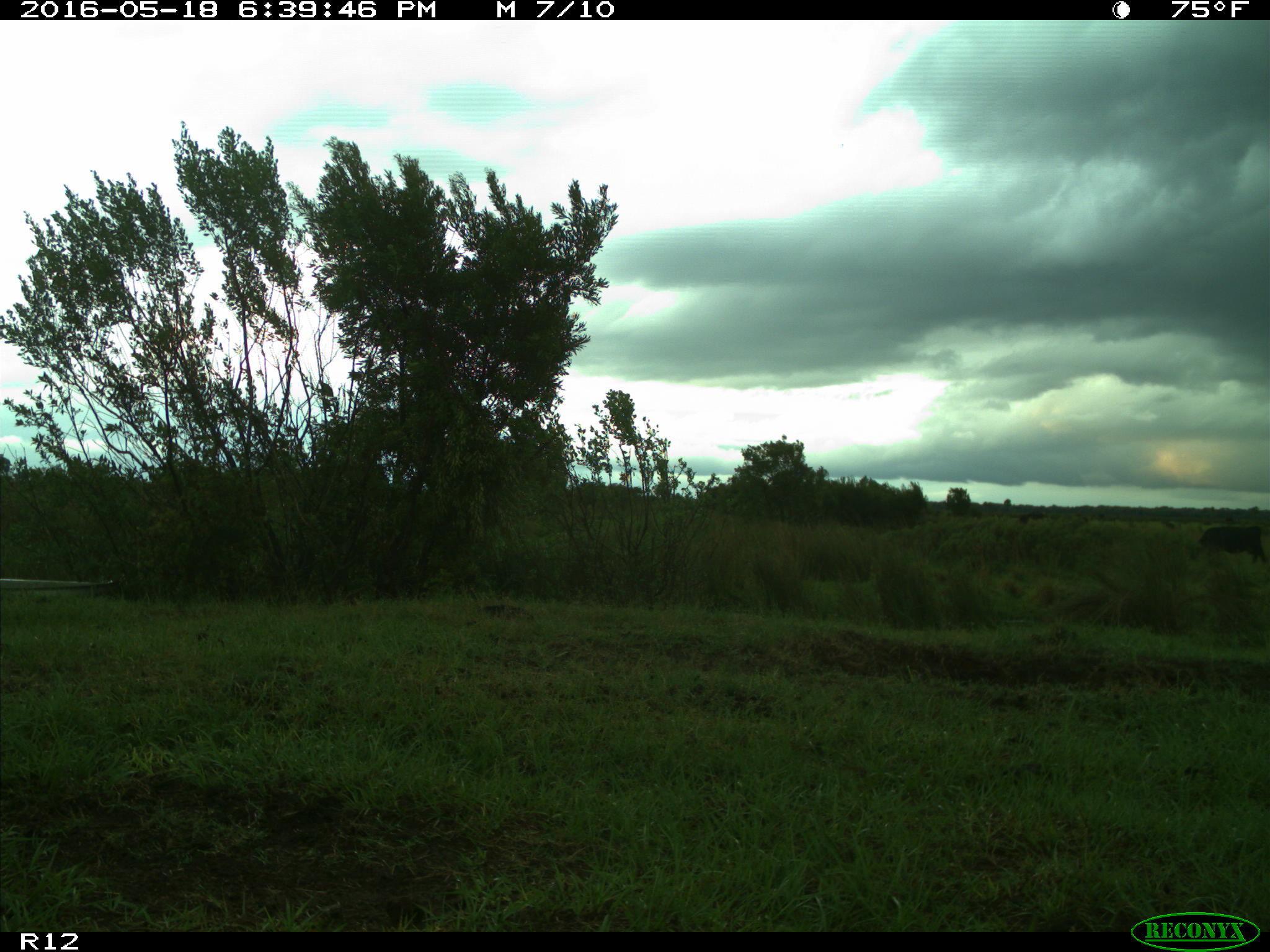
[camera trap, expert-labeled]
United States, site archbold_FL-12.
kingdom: Animalia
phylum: Chordata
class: Mammalia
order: Artiodactyla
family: Bovidae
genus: Bos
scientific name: Bos taurus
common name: domestic cow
Bos taurus (domestic cow).